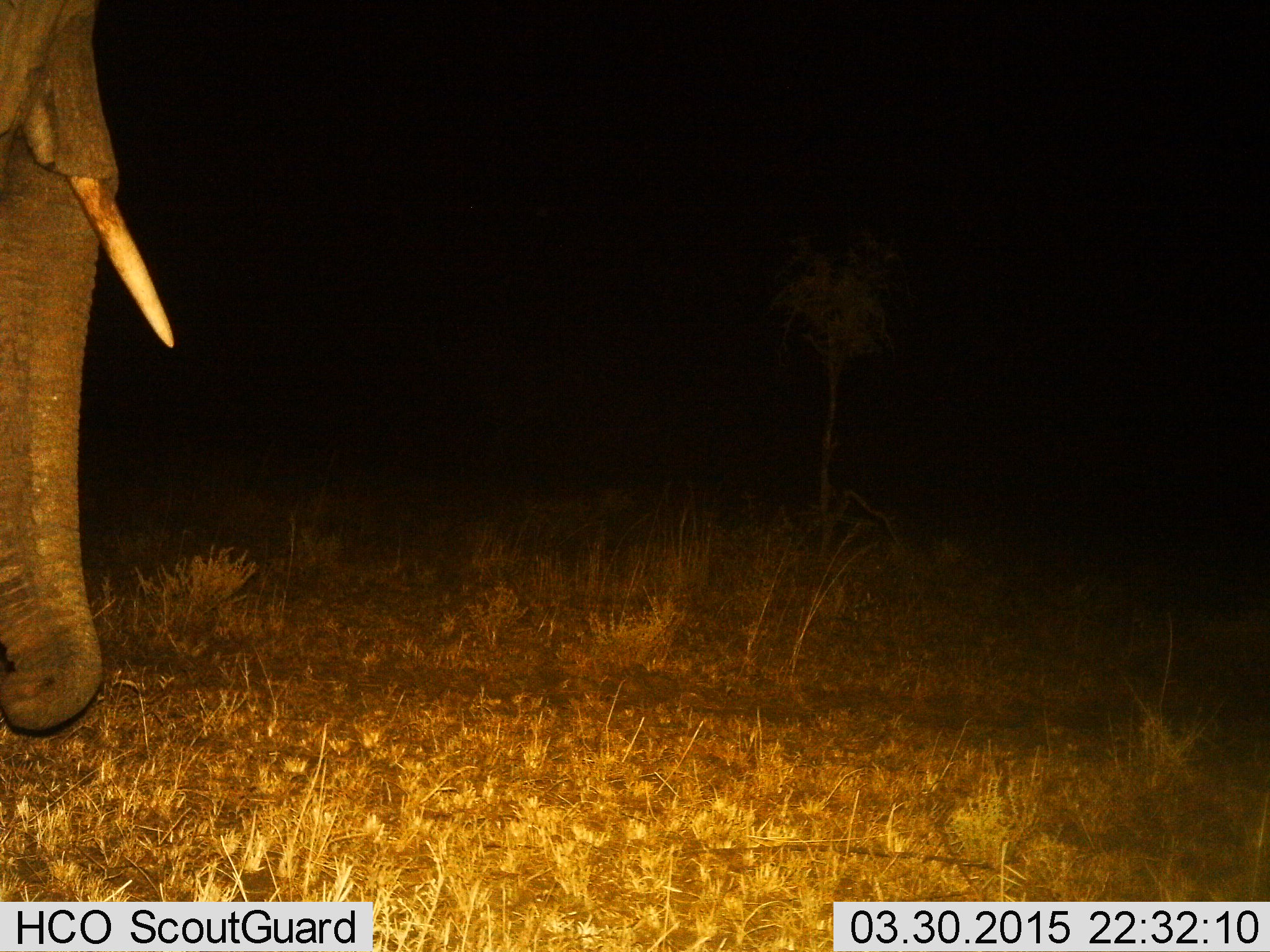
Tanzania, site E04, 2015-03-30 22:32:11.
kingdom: Animalia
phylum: Chordata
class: Mammalia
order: Proboscidea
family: Elephantidae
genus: Loxodonta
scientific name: Loxodonta africana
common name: african bush elephant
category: elephant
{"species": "elephant (african bush elephant) (Loxodonta africana)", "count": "1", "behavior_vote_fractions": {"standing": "80%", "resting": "0%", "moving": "10%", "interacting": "0%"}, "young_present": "0%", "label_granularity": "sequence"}